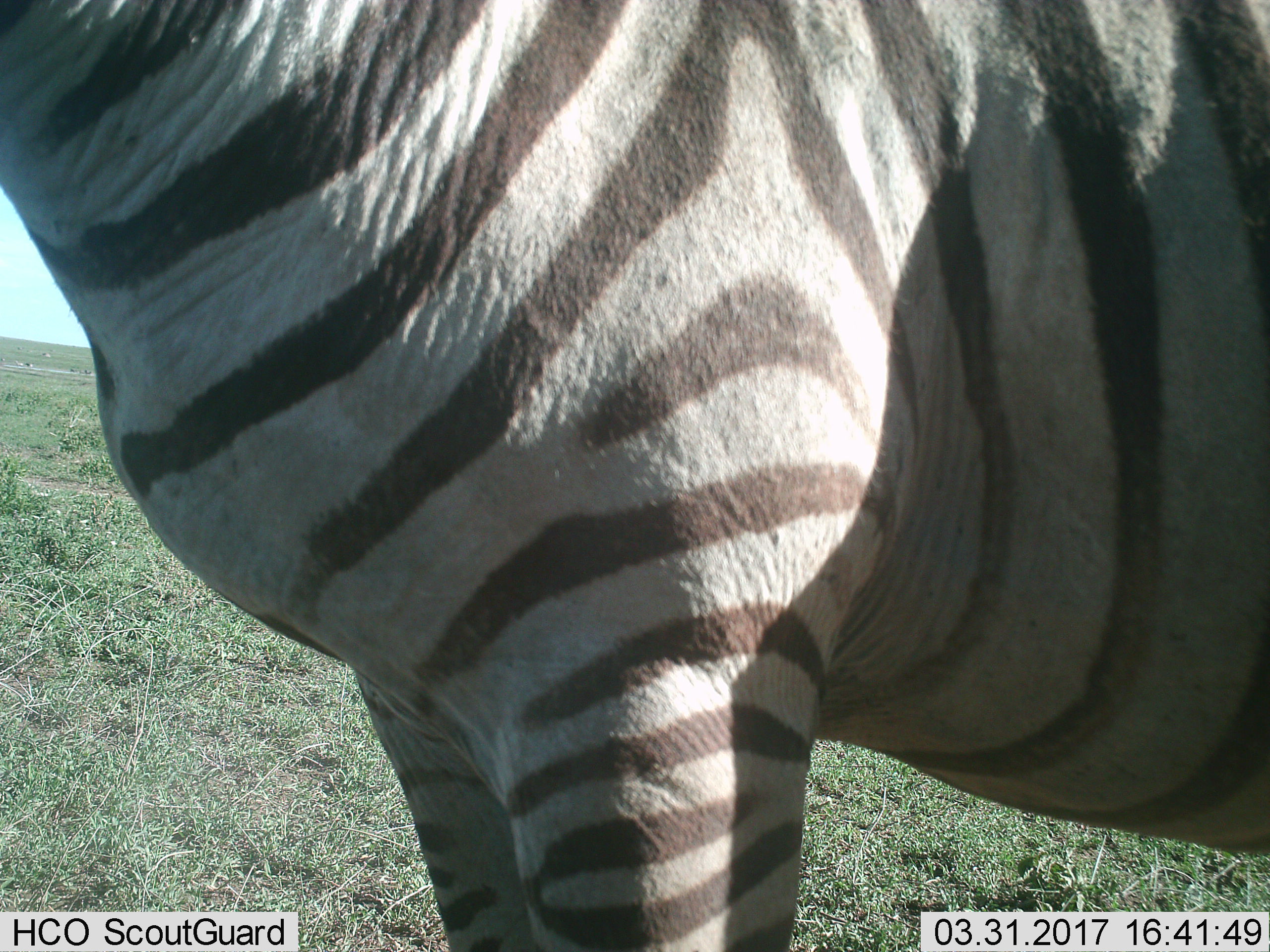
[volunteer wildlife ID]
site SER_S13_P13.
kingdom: Animalia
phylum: Chordata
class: Mammalia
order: Perissodactyla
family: Equidae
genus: Equus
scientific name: Equus quagga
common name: plains zebra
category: zebraplains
Zebraplains (plains zebra) (Equus quagga), count 1. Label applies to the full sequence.